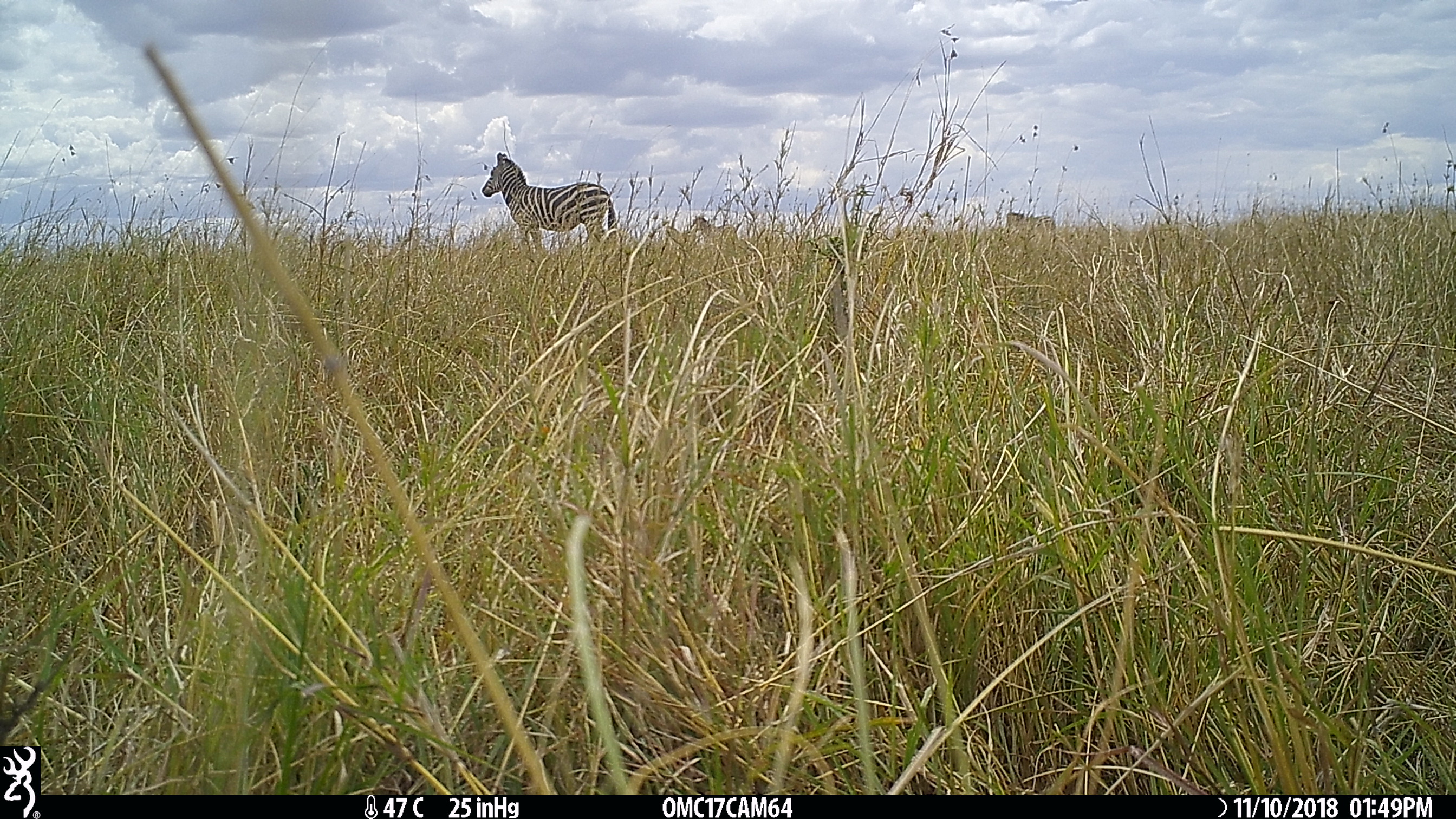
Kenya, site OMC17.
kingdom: Animalia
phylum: Chordata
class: Mammalia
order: Perissodactyla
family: Equidae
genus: Equus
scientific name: Equus quagga burchellii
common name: burchell's zebra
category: zebra